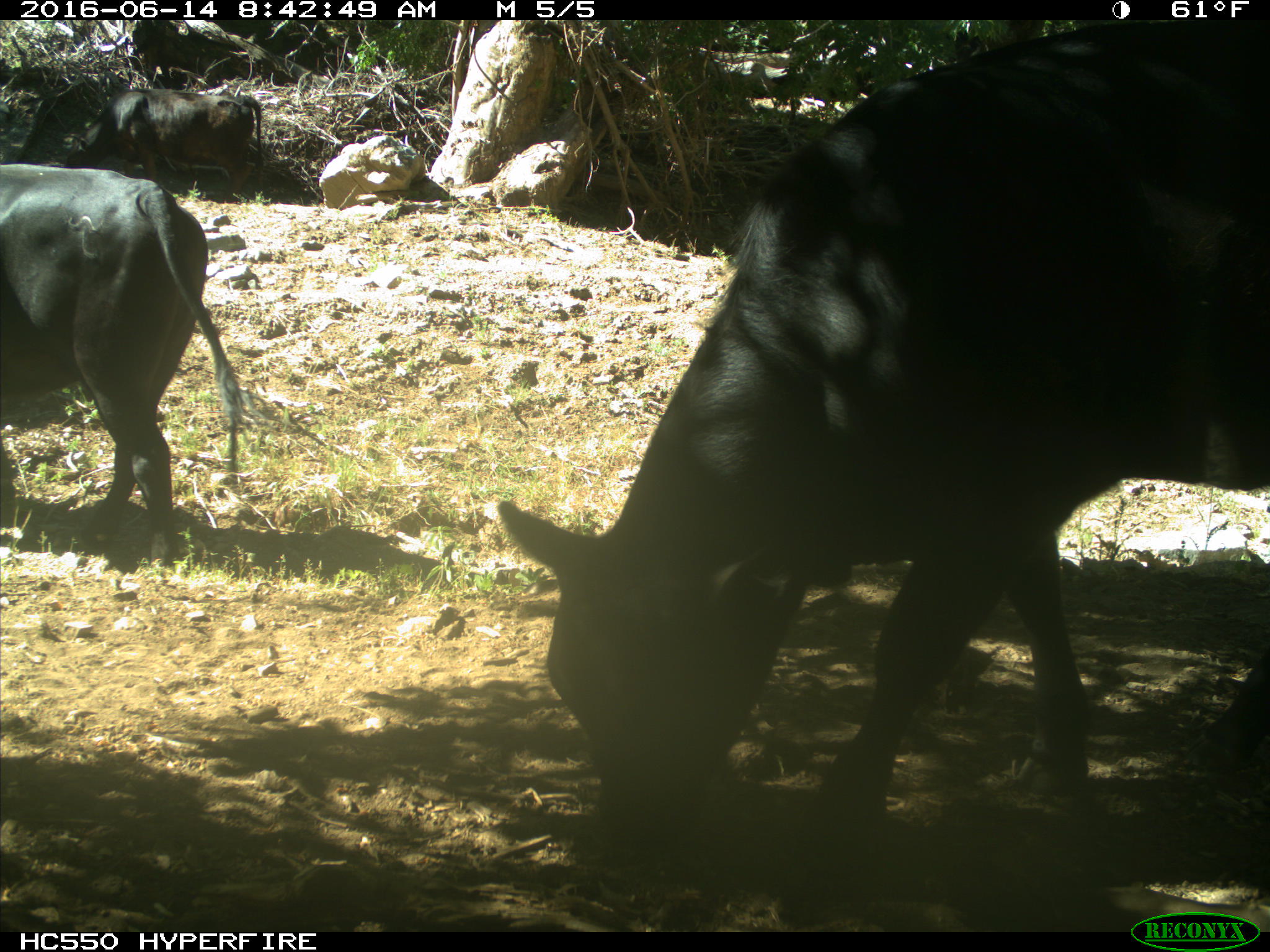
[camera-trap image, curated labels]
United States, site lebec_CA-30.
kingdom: Animalia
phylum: Chordata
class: Mammalia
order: Artiodactyla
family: Bovidae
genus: Bos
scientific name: Bos taurus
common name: domestic cow